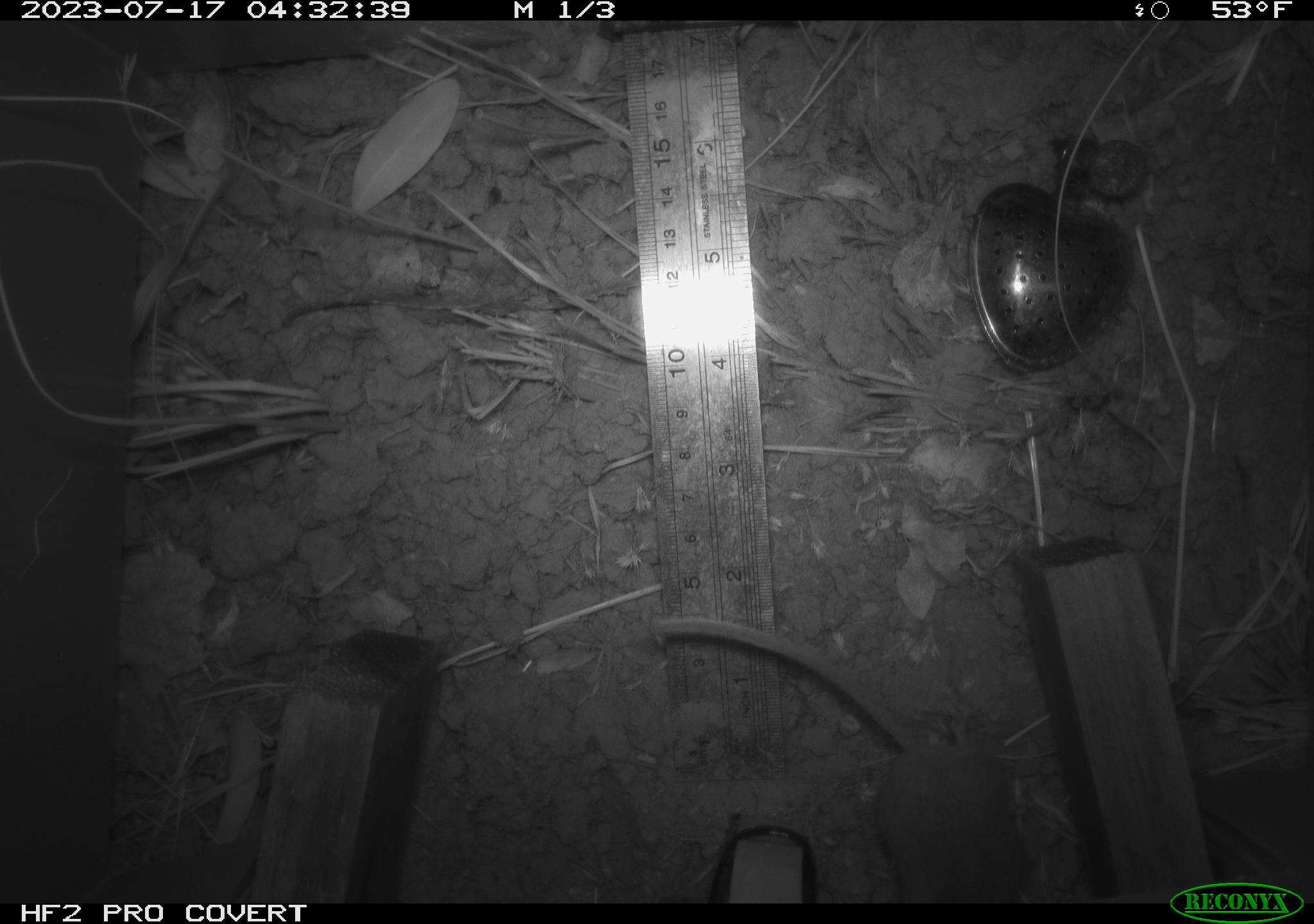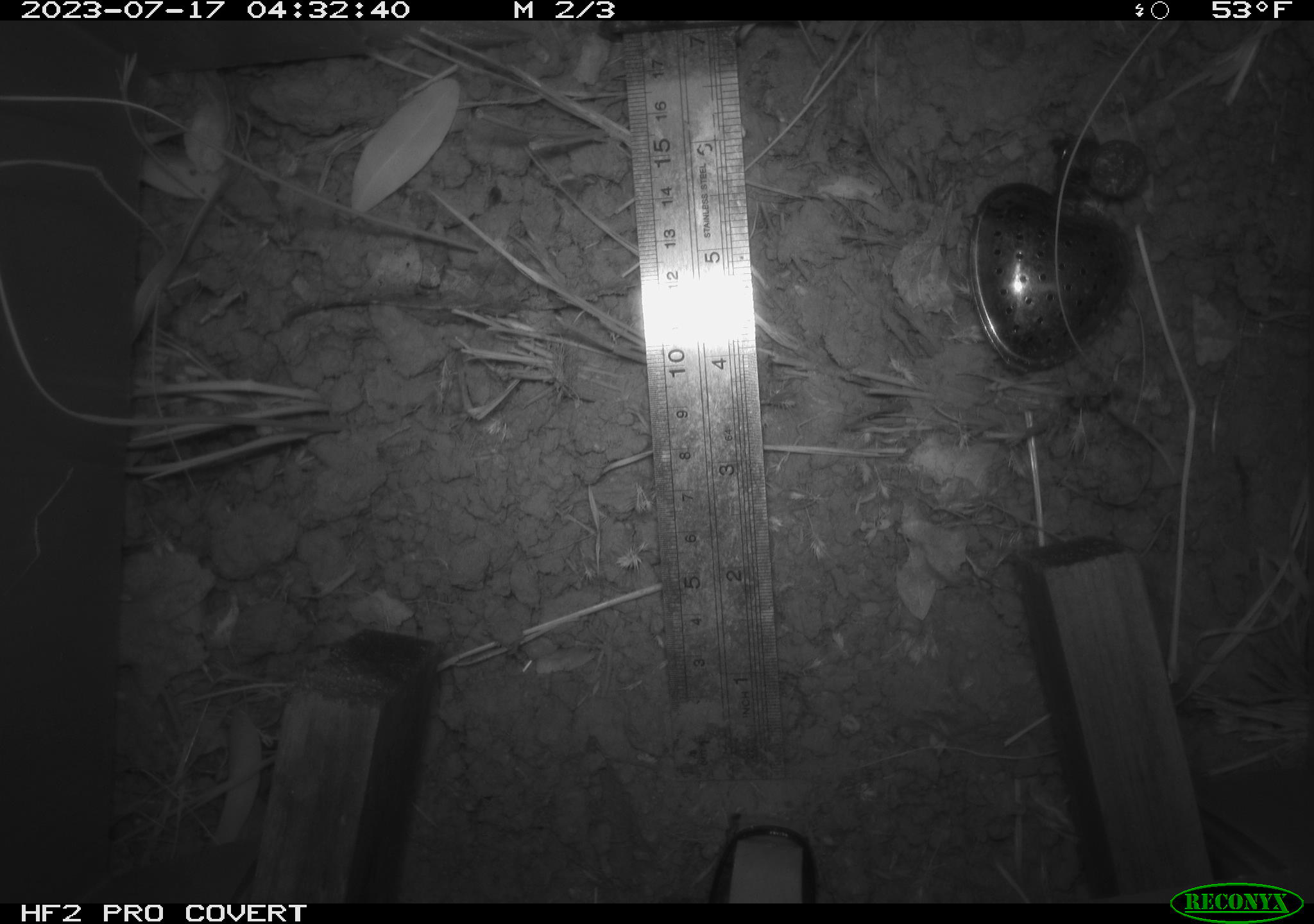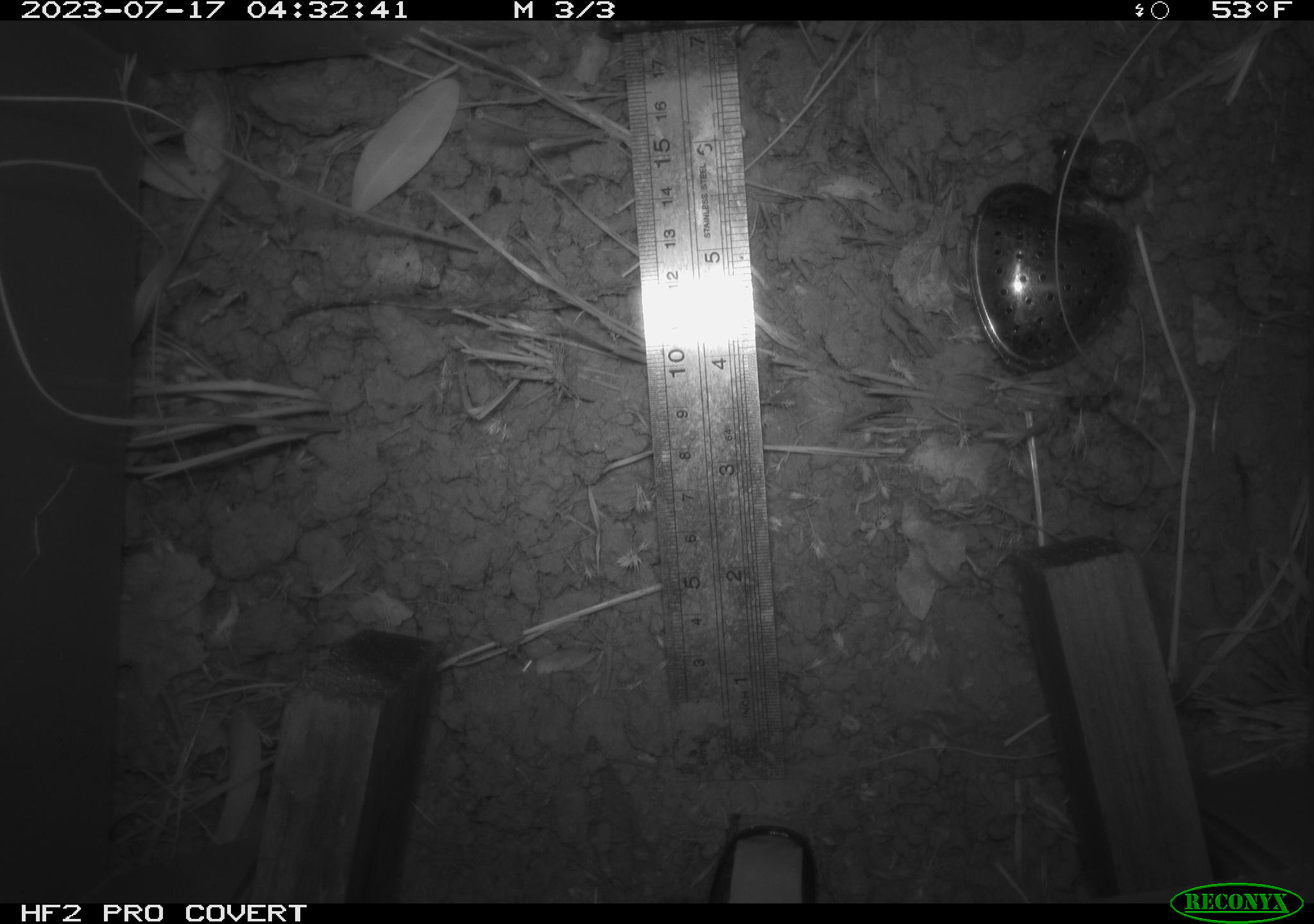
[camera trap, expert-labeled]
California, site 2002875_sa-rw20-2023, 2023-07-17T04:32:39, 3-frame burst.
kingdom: Animalia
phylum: Chordata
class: Mammalia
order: Rodentia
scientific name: Rodentia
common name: rodent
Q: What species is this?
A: Rodent (Rodentia).